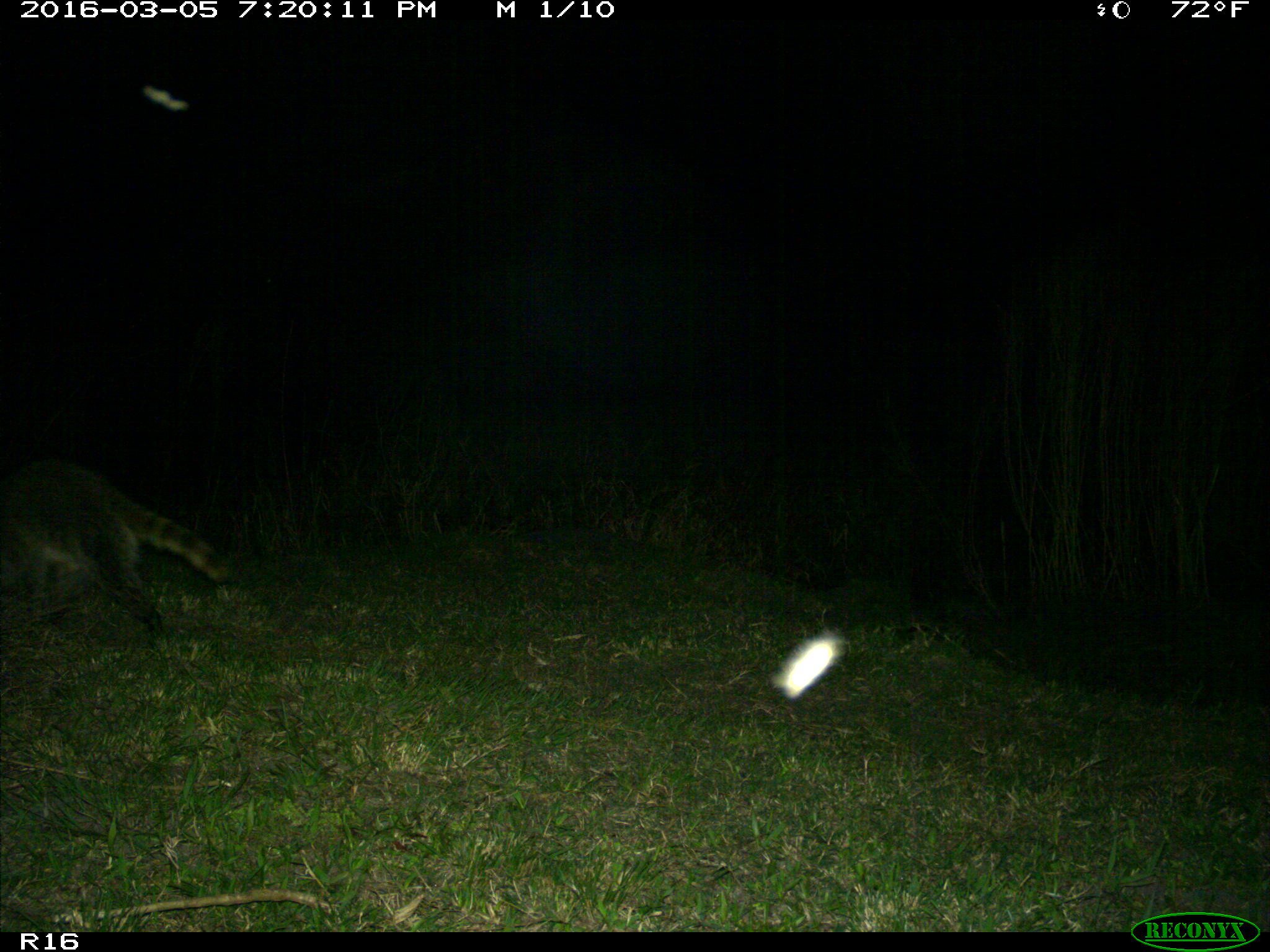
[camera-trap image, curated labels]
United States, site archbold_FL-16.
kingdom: Animalia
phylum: Chordata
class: Mammalia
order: Carnivora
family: Procyonidae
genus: Procyon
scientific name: Procyon lotor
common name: common raccoon